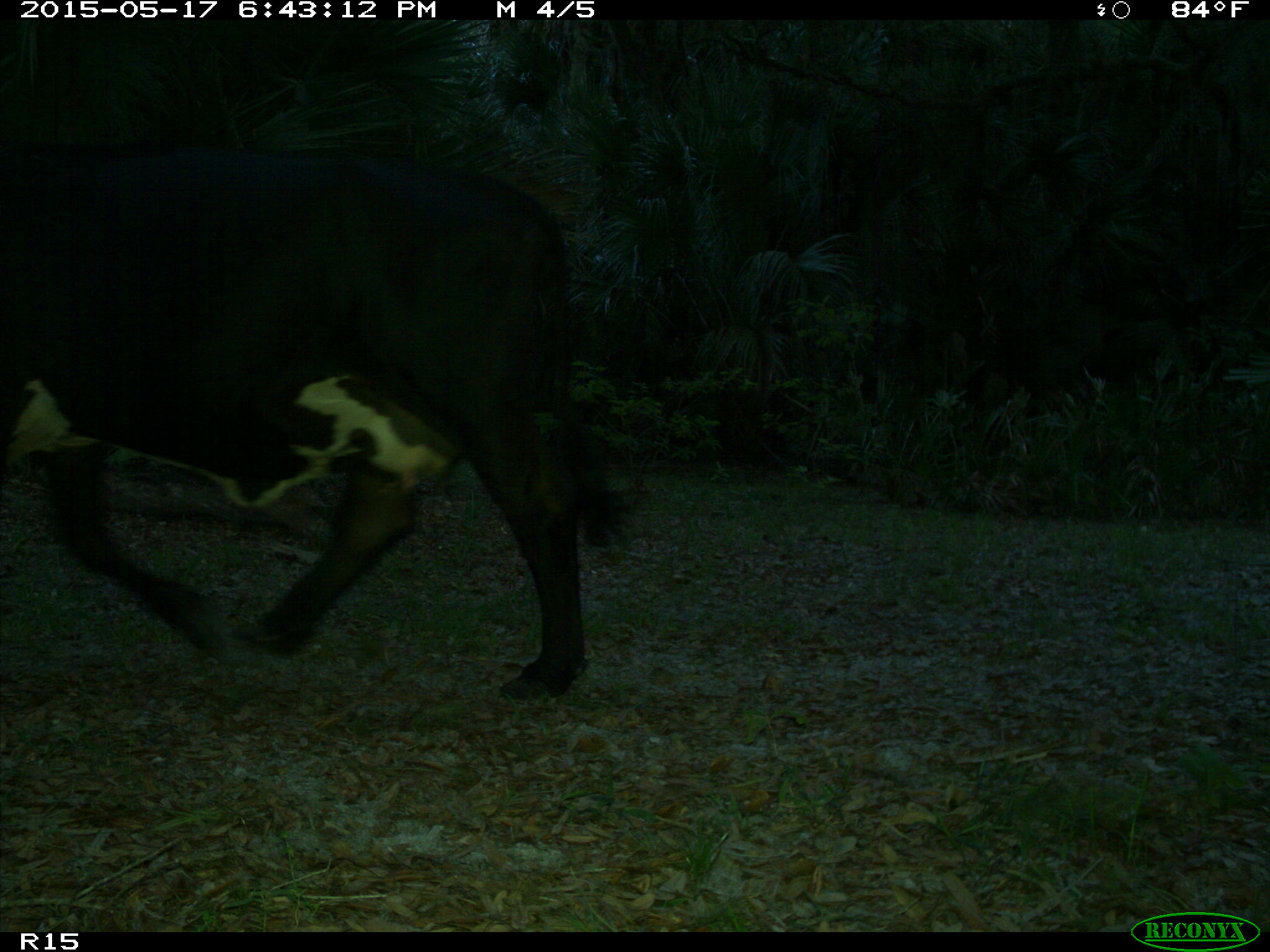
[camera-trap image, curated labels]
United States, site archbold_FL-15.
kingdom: Animalia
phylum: Chordata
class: Mammalia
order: Artiodactyla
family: Bovidae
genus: Bos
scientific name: Bos taurus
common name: domestic cow